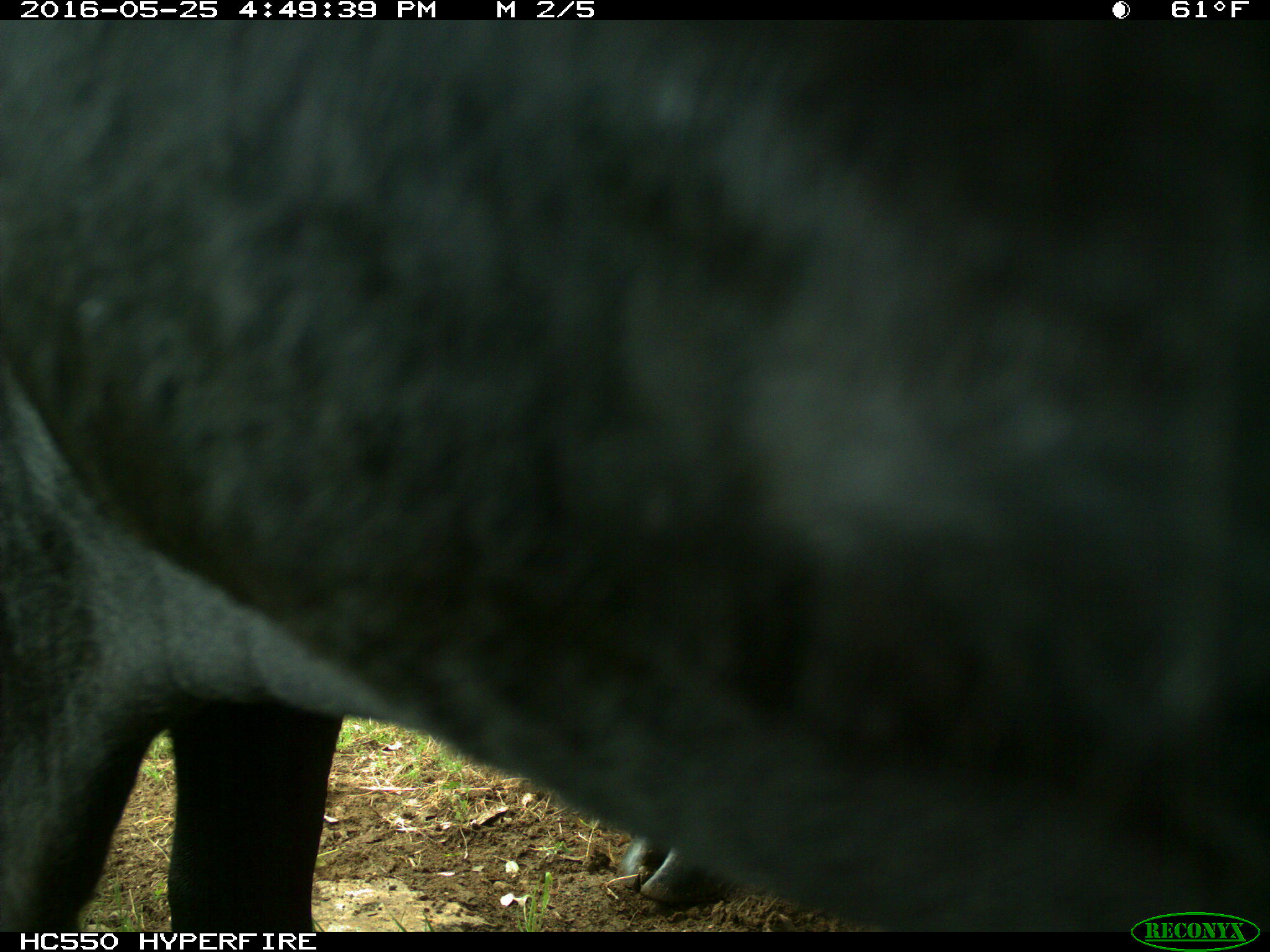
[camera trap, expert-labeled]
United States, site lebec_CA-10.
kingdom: Animalia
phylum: Chordata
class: Mammalia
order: Artiodactyla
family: Bovidae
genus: Bos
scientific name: Bos taurus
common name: domestic cow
Bos taurus (domestic cow).